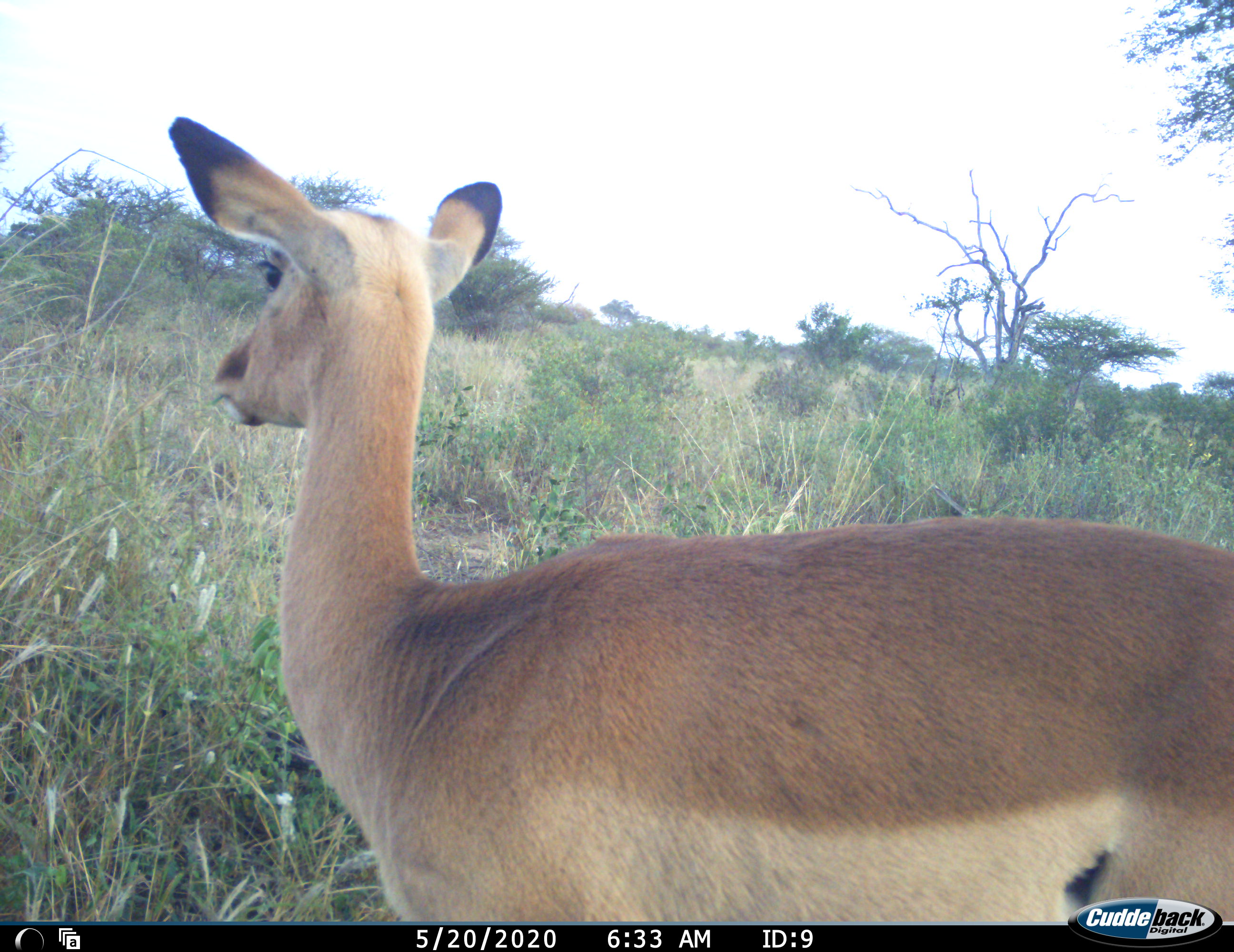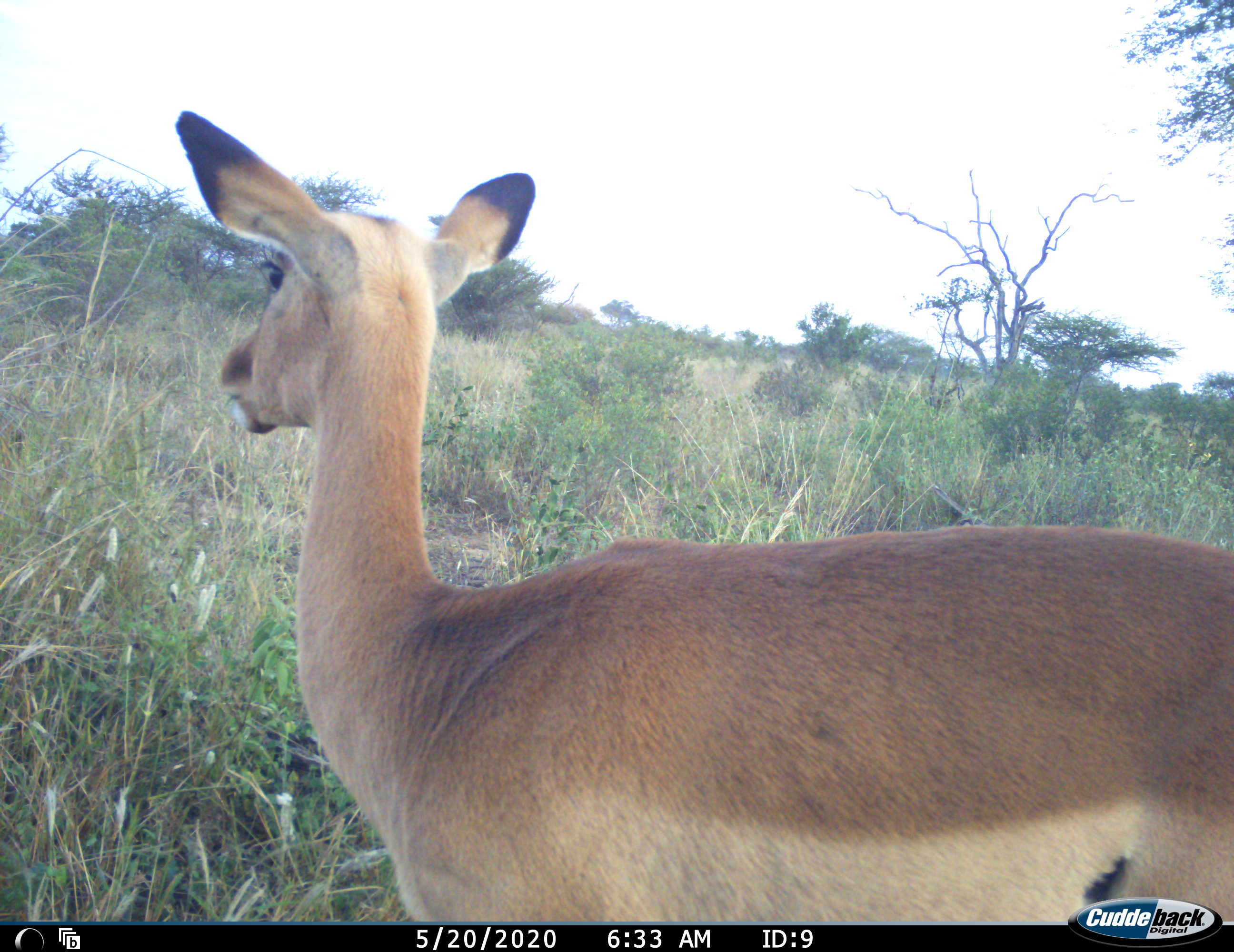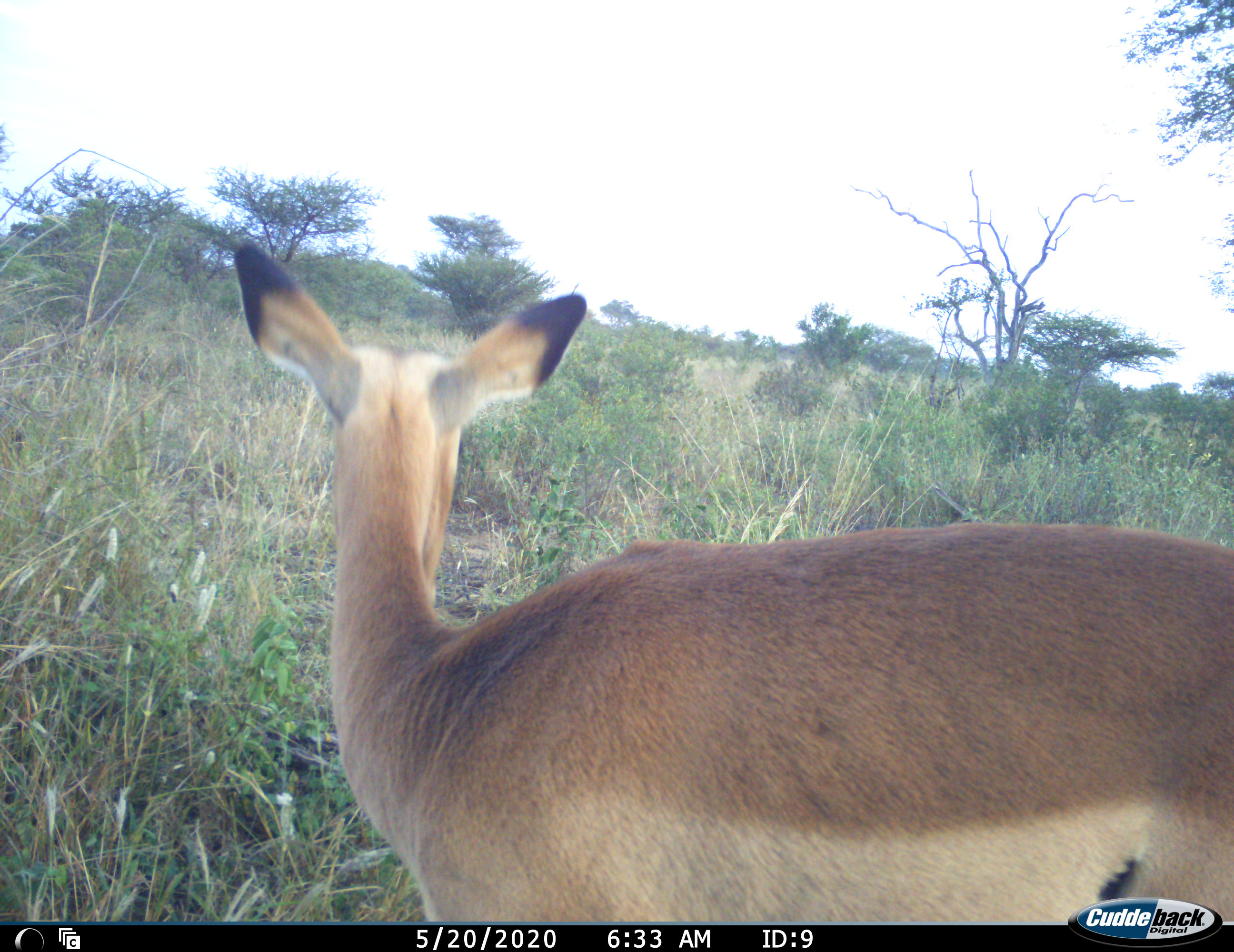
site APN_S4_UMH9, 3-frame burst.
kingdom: Animalia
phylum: Chordata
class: Mammalia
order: Artiodactyla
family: Bovidae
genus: Aepyceros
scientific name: Aepyceros melampus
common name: impala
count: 1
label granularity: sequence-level